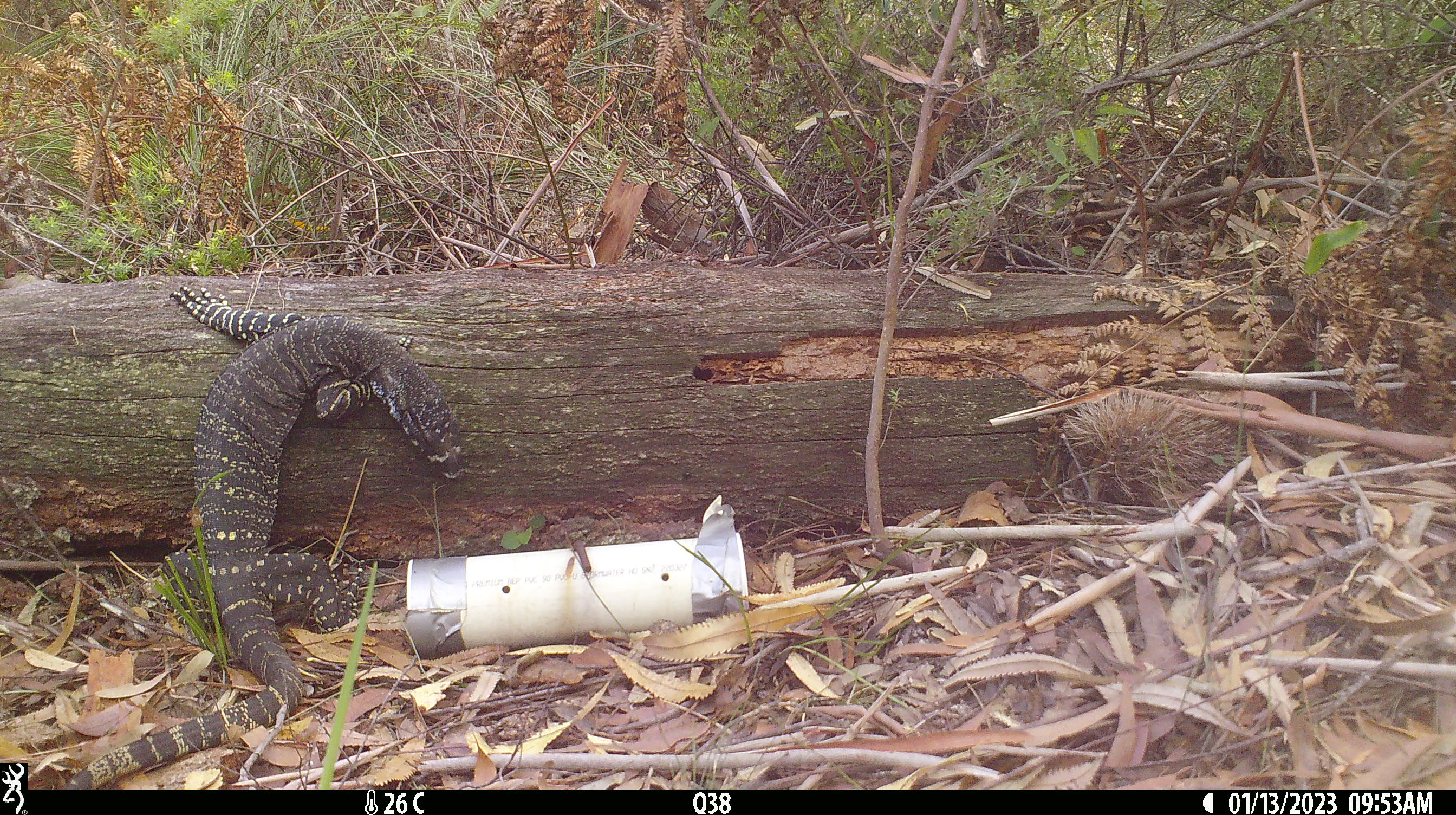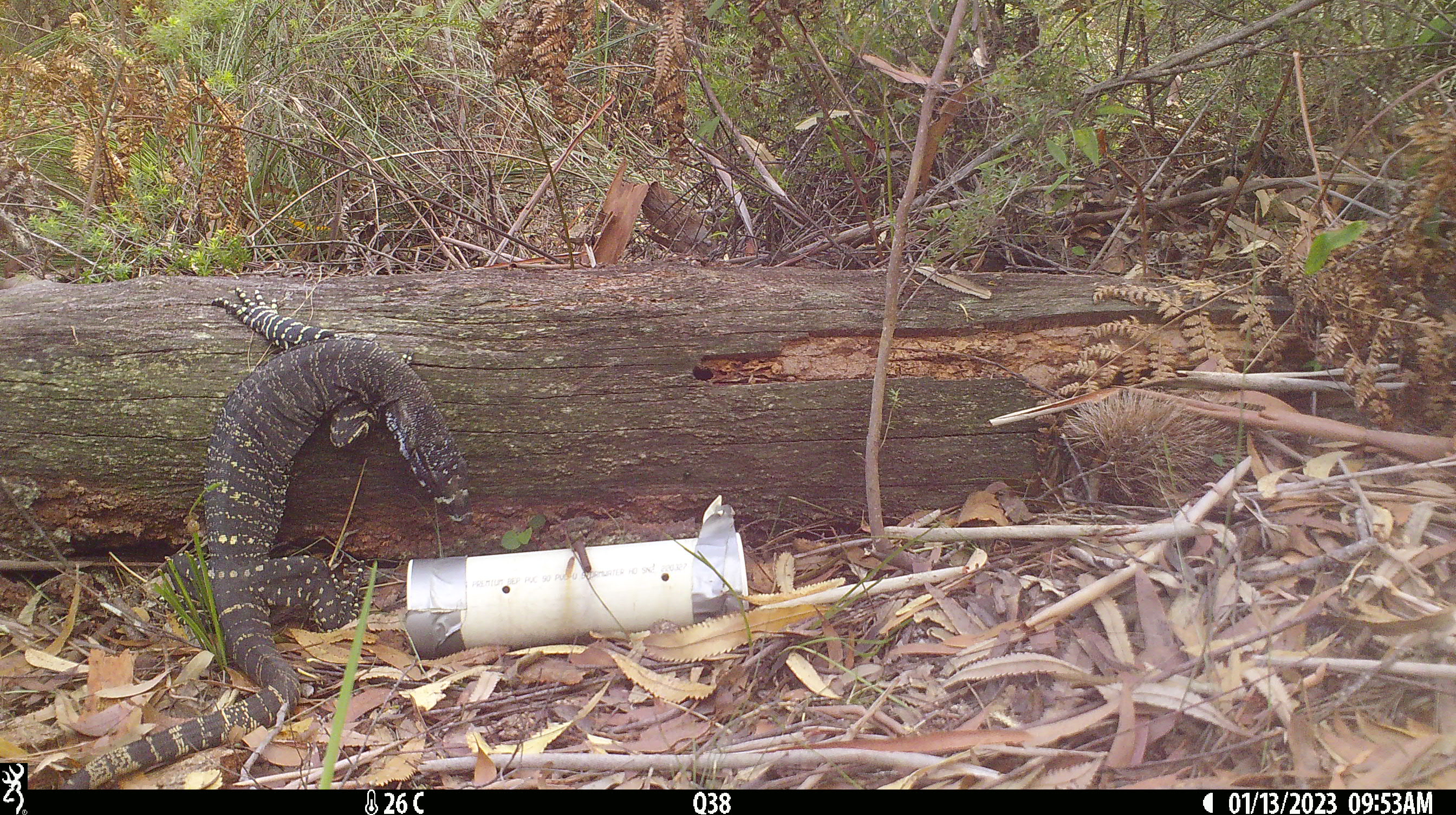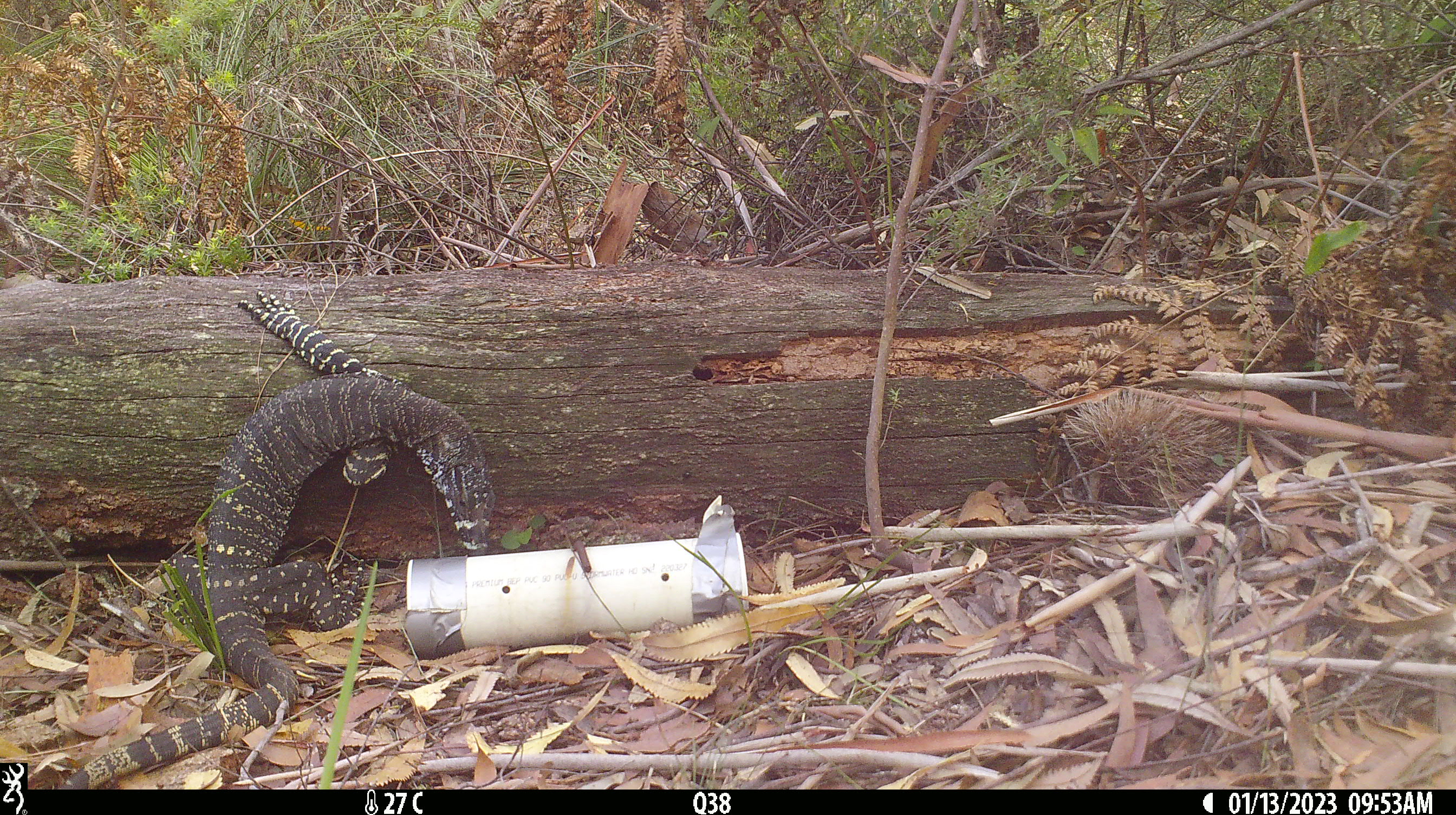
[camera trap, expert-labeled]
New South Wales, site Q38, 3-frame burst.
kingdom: Animalia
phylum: Chordata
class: Reptilia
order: Squamata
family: Varanidae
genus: Varanus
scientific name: Varanus varius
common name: lace monitor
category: goanna